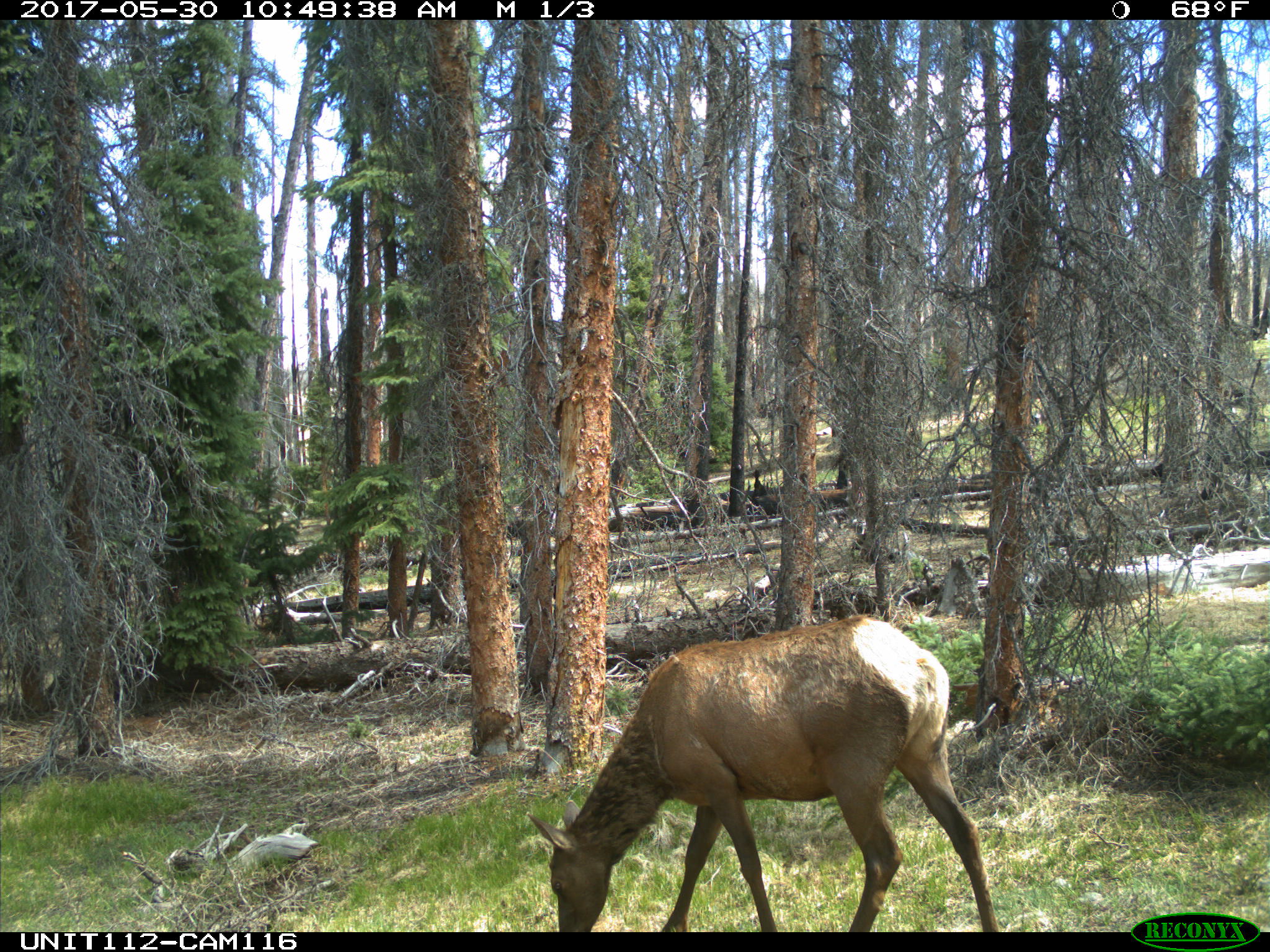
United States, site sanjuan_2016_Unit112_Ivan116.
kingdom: Animalia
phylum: Chordata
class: Mammalia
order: Artiodactyla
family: Cervidae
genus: Cervus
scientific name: Cervus elaphus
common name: red deer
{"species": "Cervus elaphus (red deer)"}